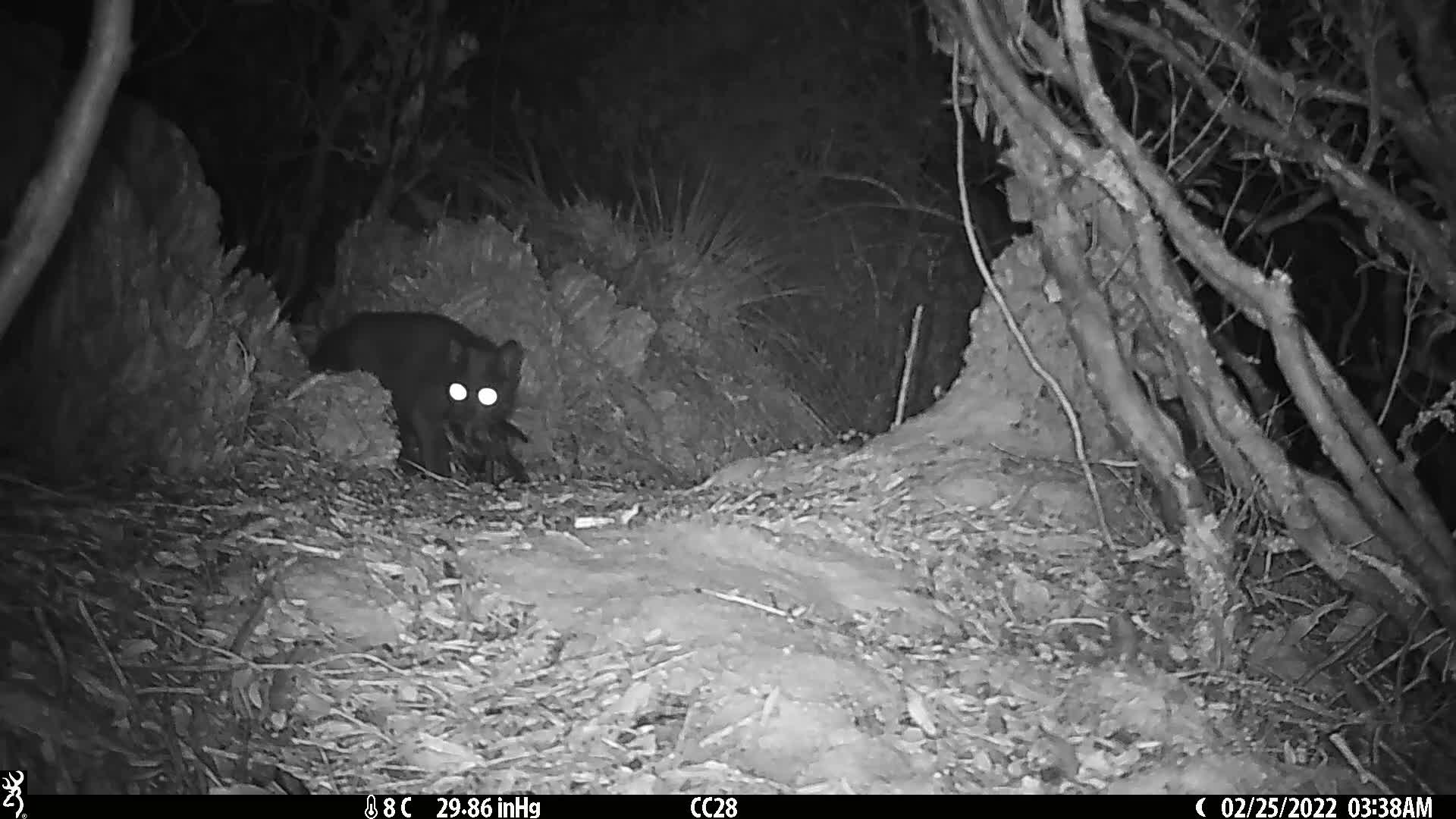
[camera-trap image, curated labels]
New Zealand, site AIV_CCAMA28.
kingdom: Animalia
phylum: Chordata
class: Mammalia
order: Carnivora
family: Felidae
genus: Felis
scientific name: Felis catus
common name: domestic cat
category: cat